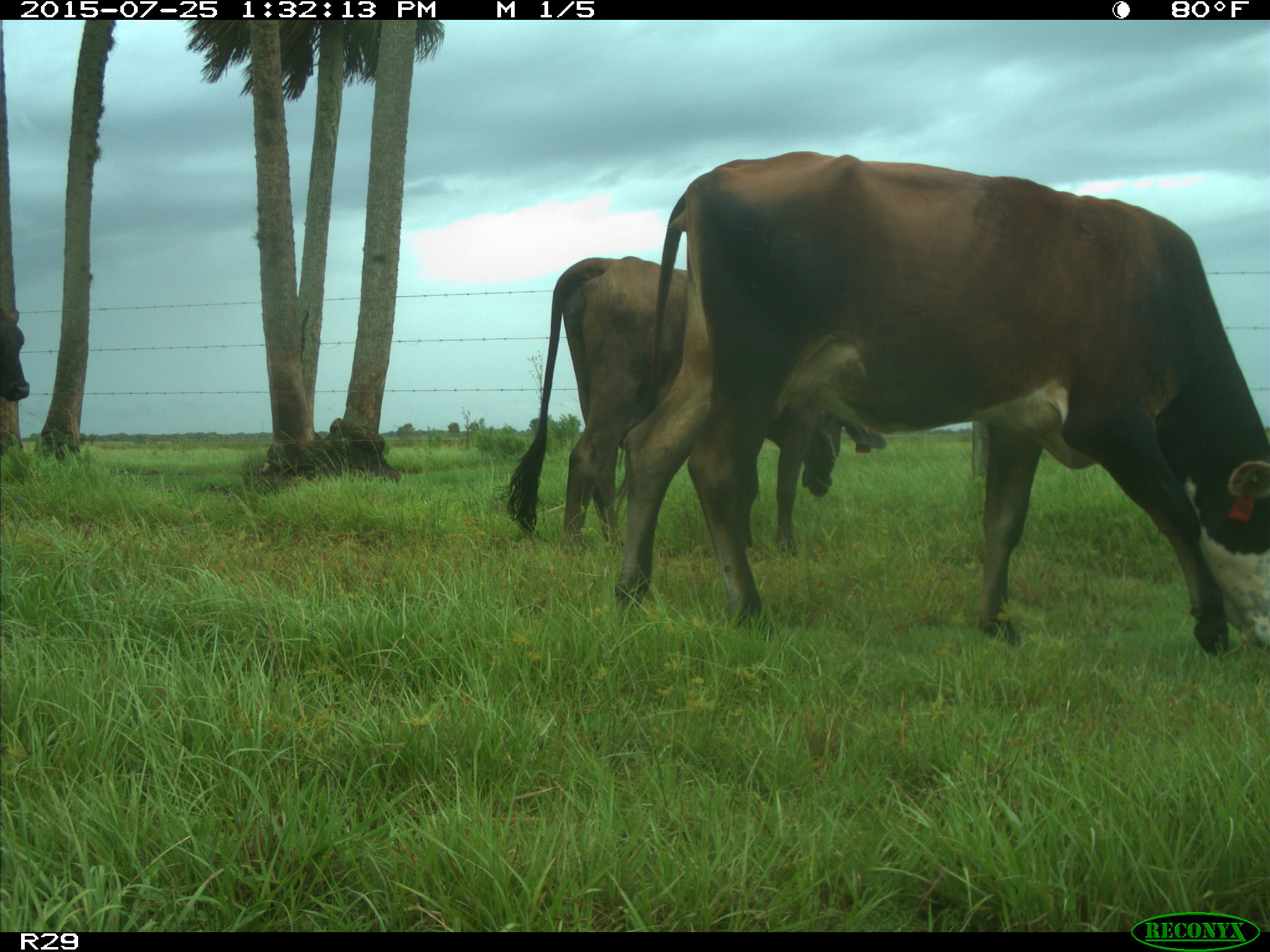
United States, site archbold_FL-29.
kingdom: Animalia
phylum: Chordata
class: Mammalia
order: Artiodactyla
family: Bovidae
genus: Bos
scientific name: Bos taurus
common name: domestic cow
Bos taurus (domestic cow).